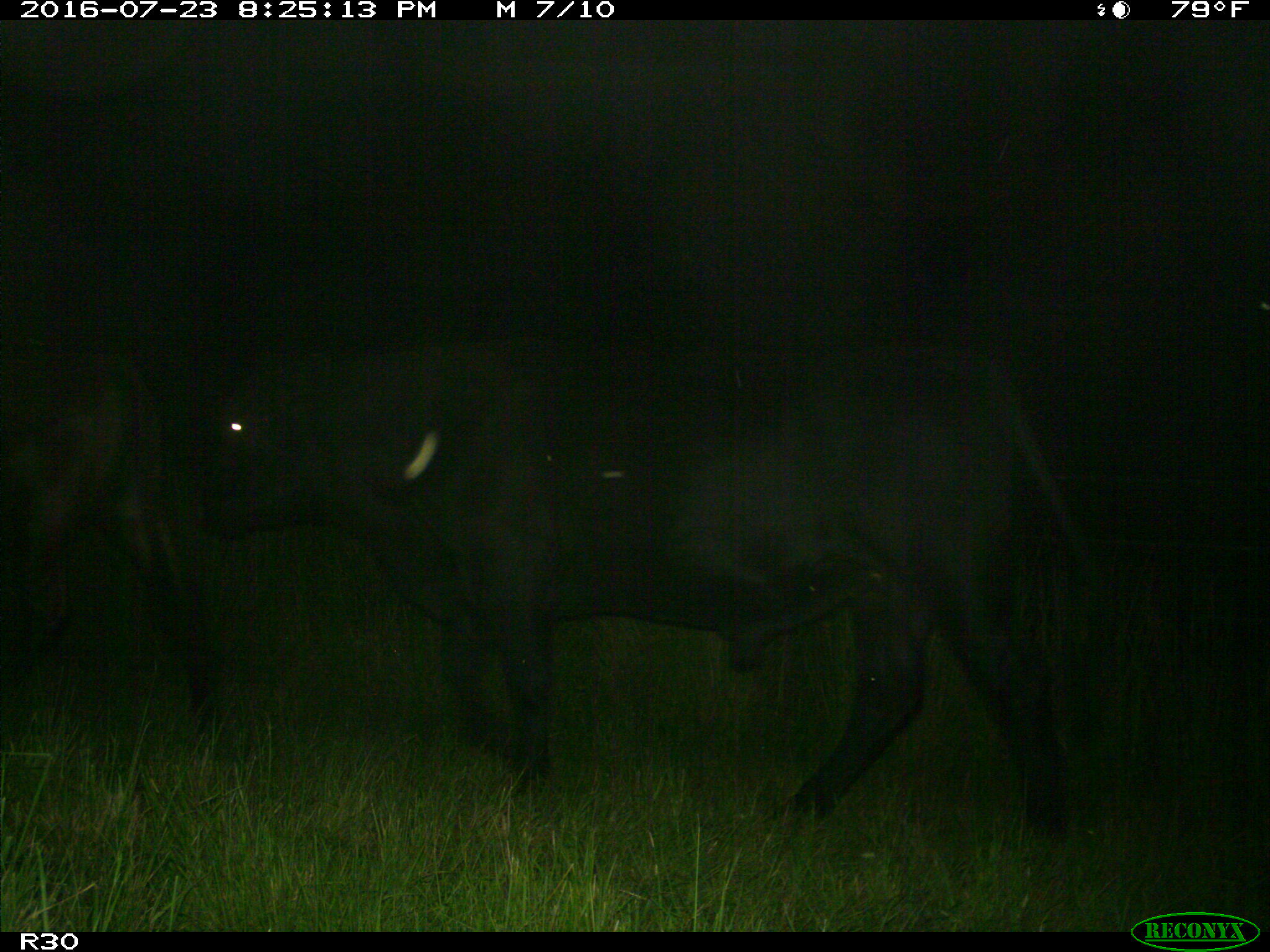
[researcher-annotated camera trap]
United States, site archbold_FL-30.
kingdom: Animalia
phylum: Chordata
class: Mammalia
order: Artiodactyla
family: Bovidae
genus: Bos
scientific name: Bos taurus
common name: domestic cow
Bos taurus (domestic cow).